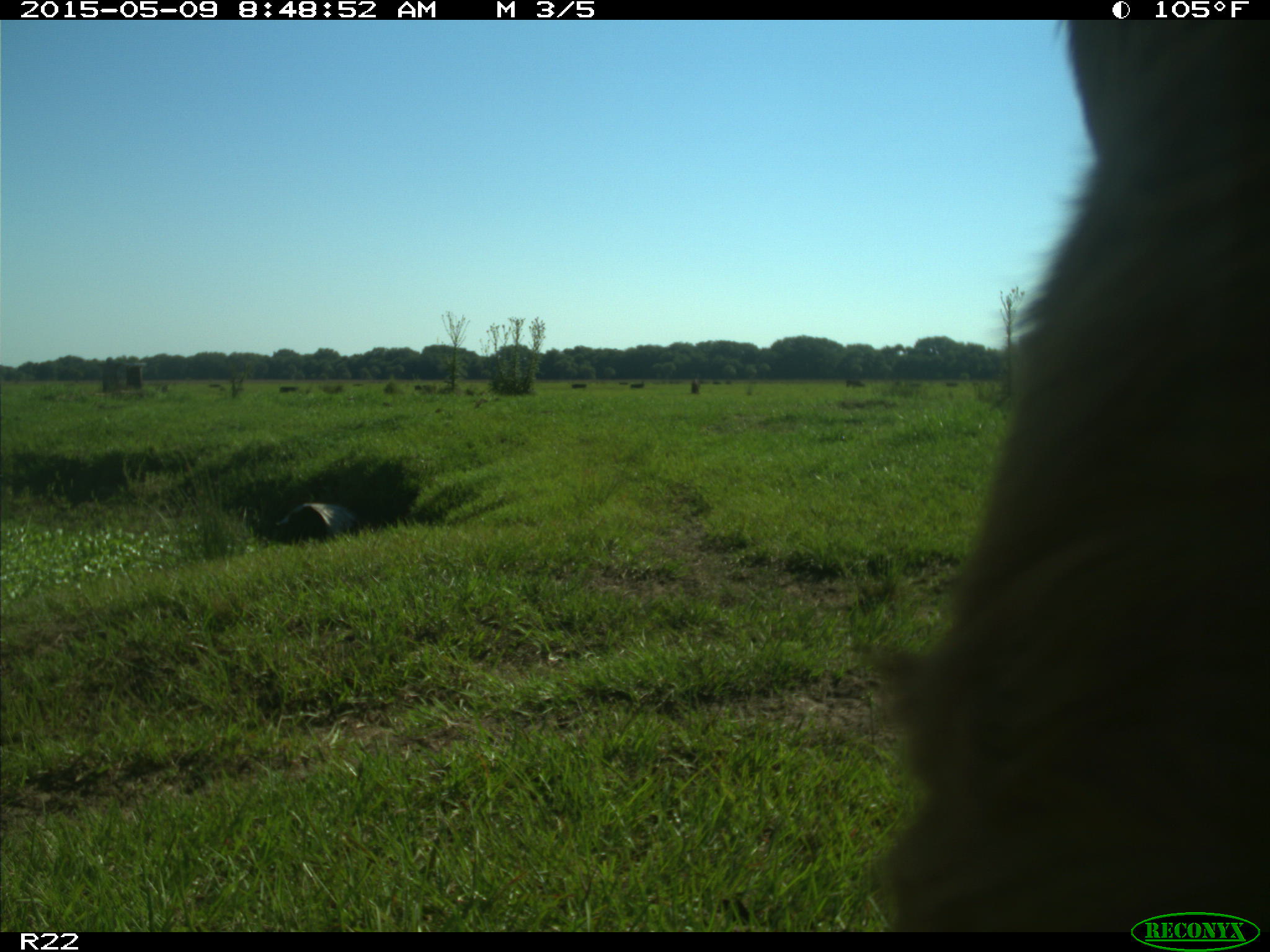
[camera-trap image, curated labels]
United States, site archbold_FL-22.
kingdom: Animalia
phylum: Chordata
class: Mammalia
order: Artiodactyla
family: Bovidae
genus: Bos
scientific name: Bos taurus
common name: domestic cow